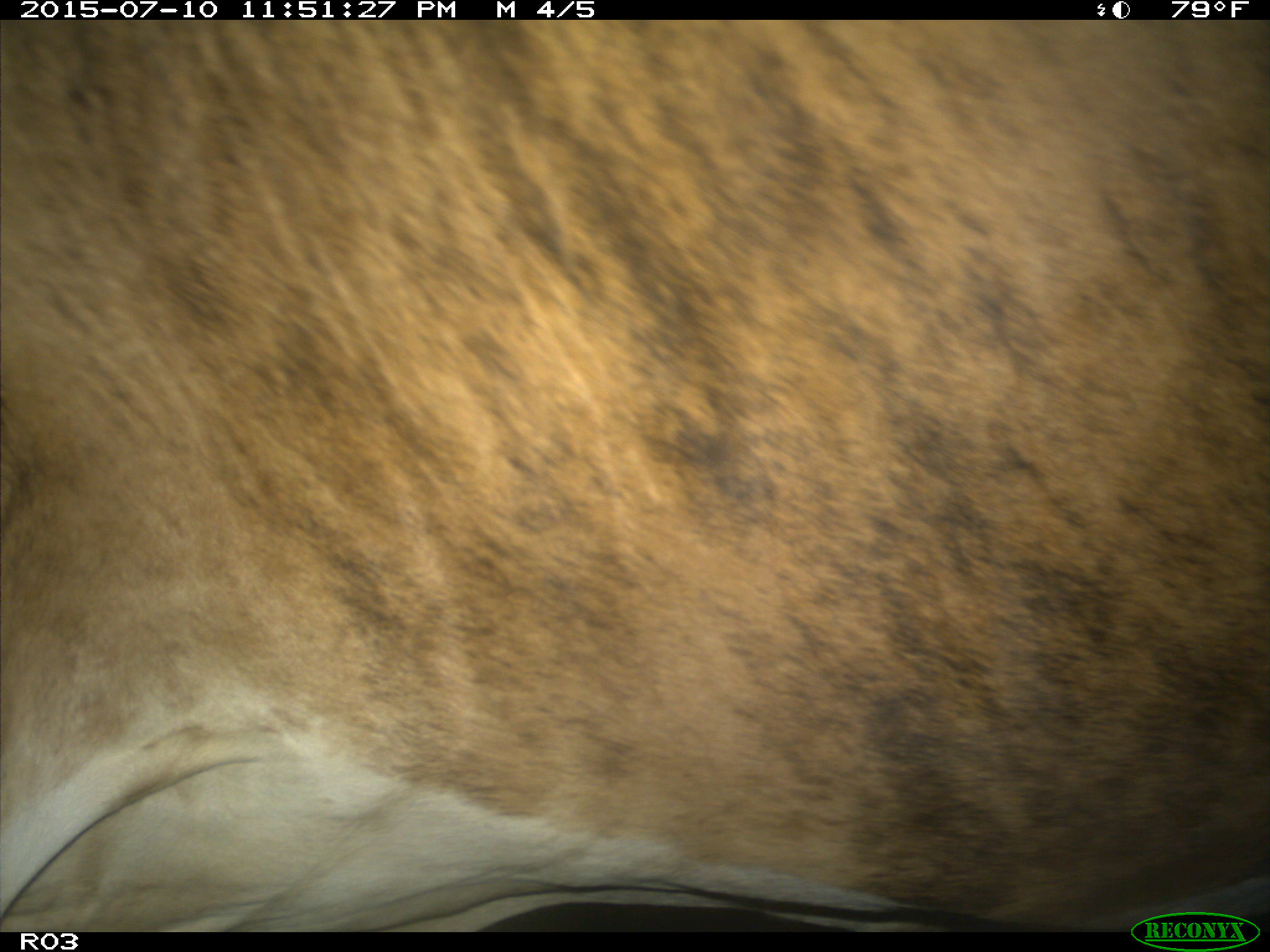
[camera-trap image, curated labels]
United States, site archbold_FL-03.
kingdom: Animalia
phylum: Chordata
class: Mammalia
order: Artiodactyla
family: Bovidae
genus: Bos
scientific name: Bos taurus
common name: domestic cow